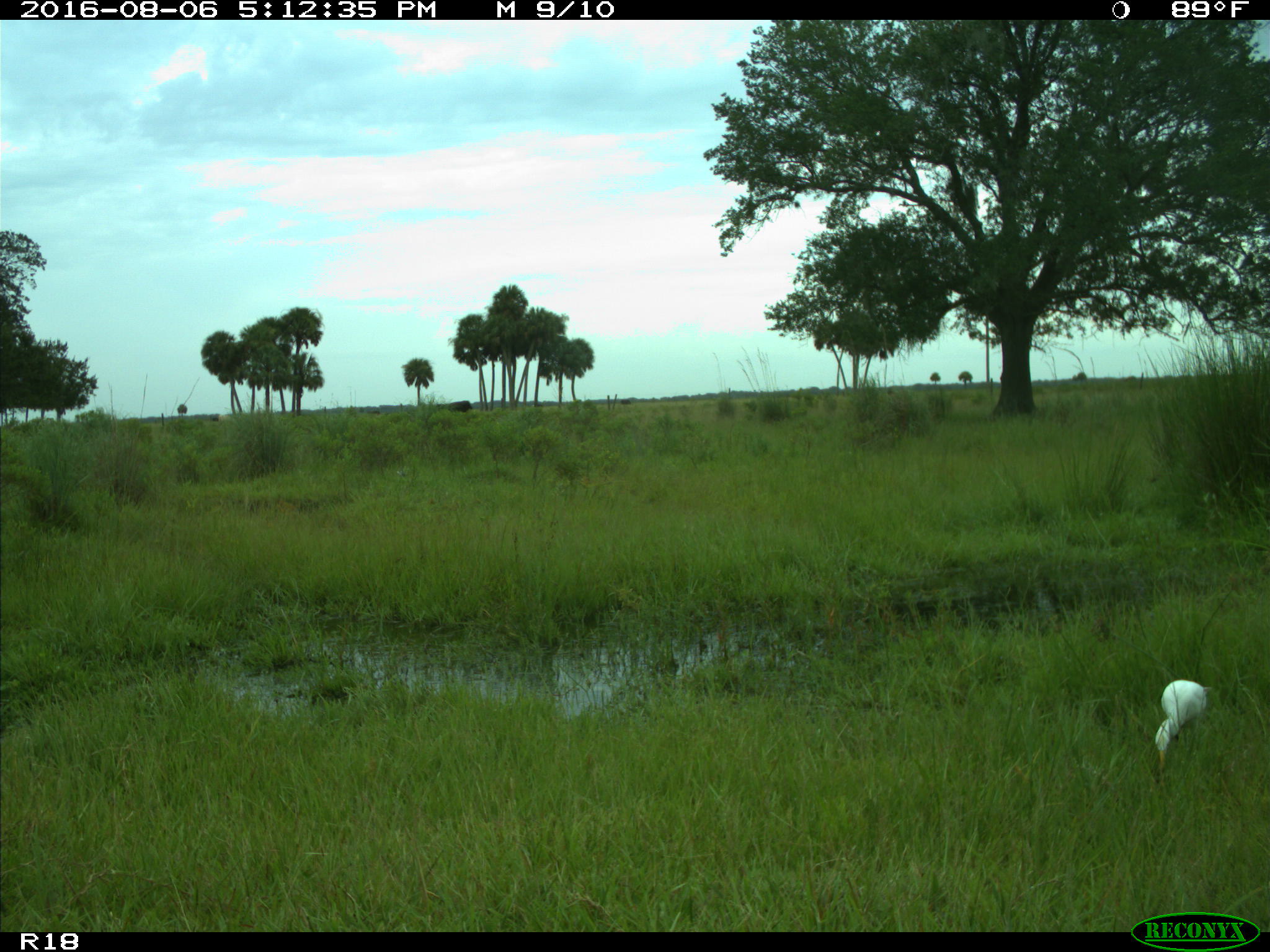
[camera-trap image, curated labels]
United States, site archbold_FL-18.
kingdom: Animalia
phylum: Chordata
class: Aves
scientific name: Aves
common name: birds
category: unidentified bird